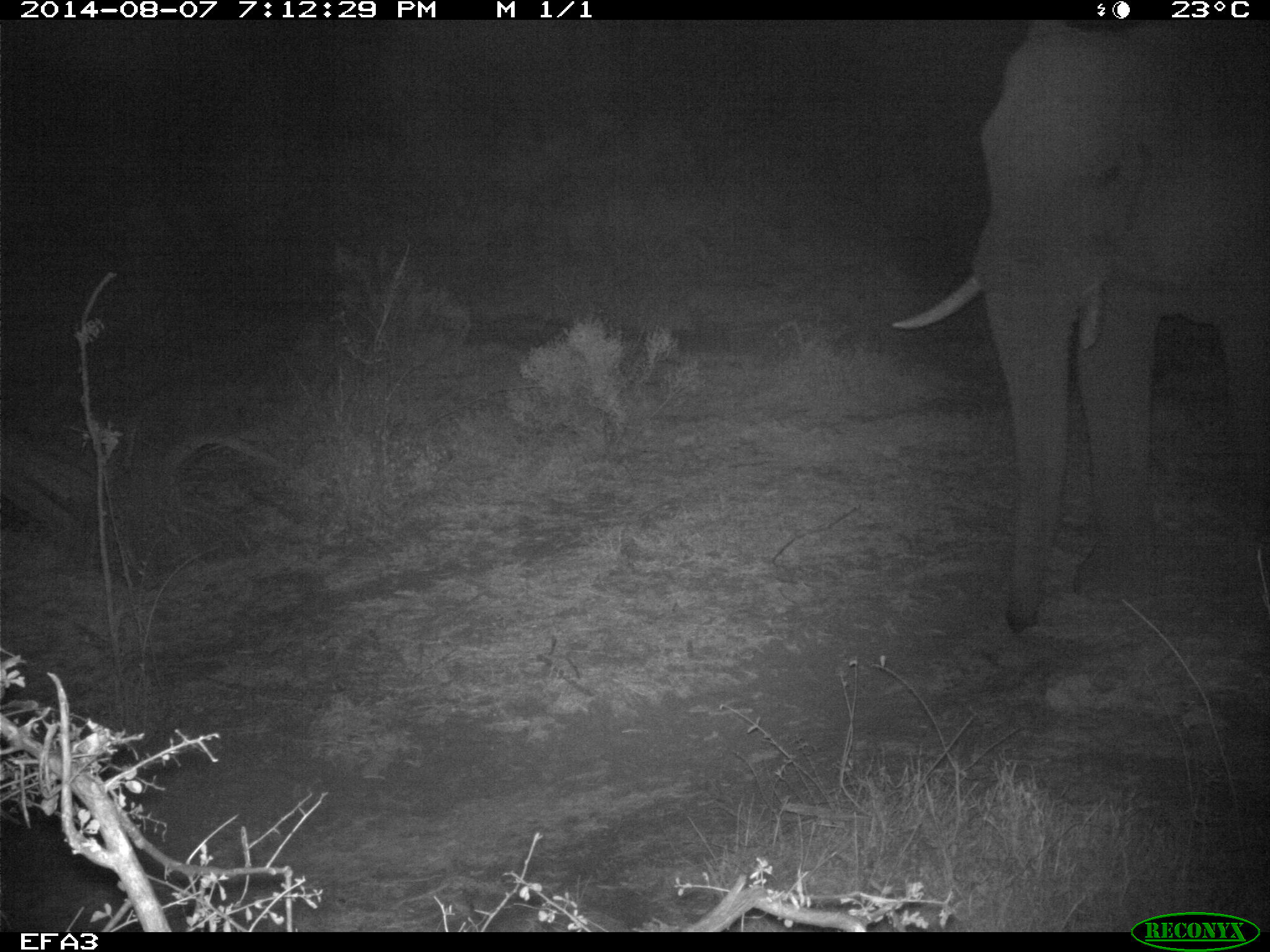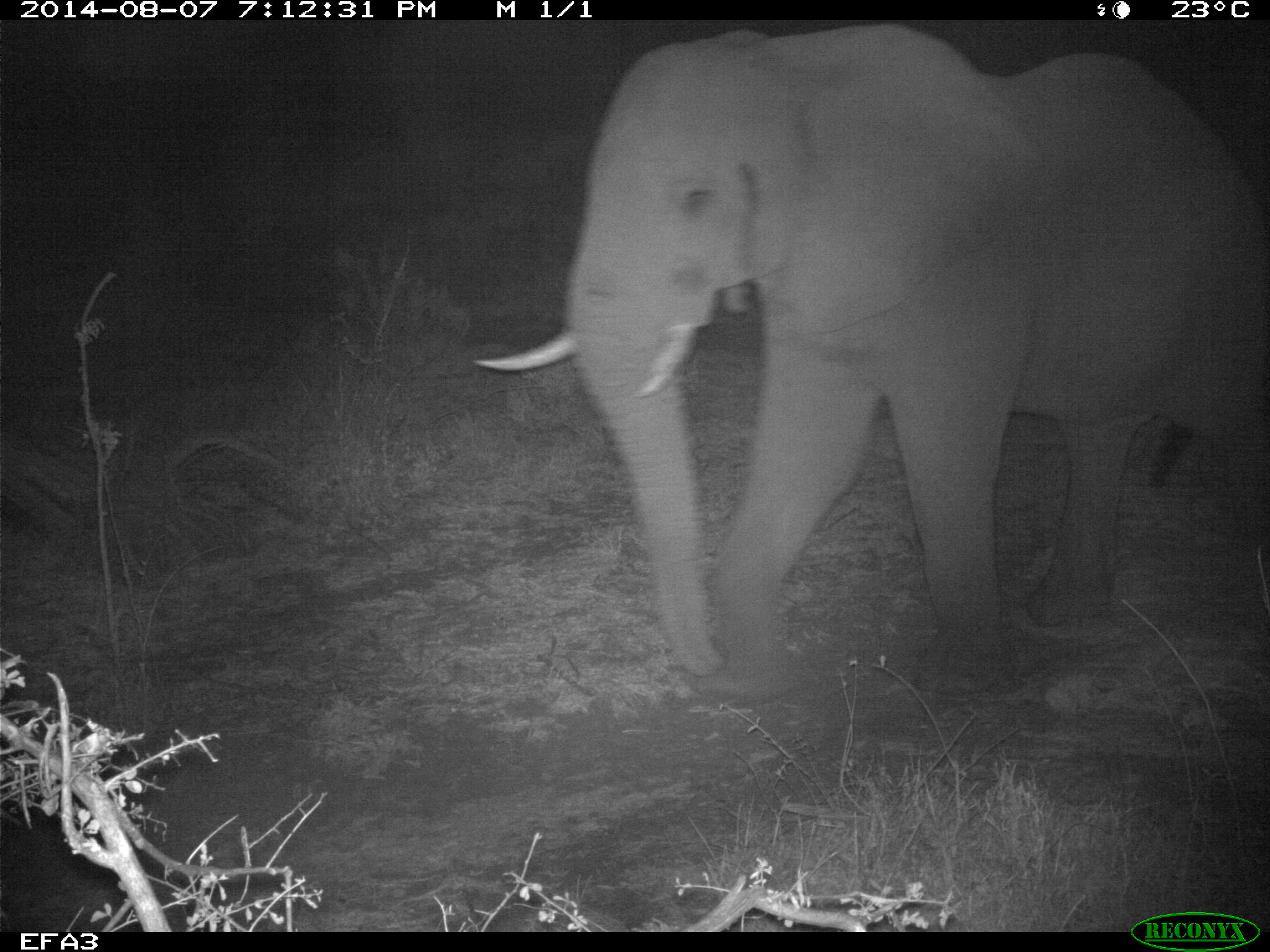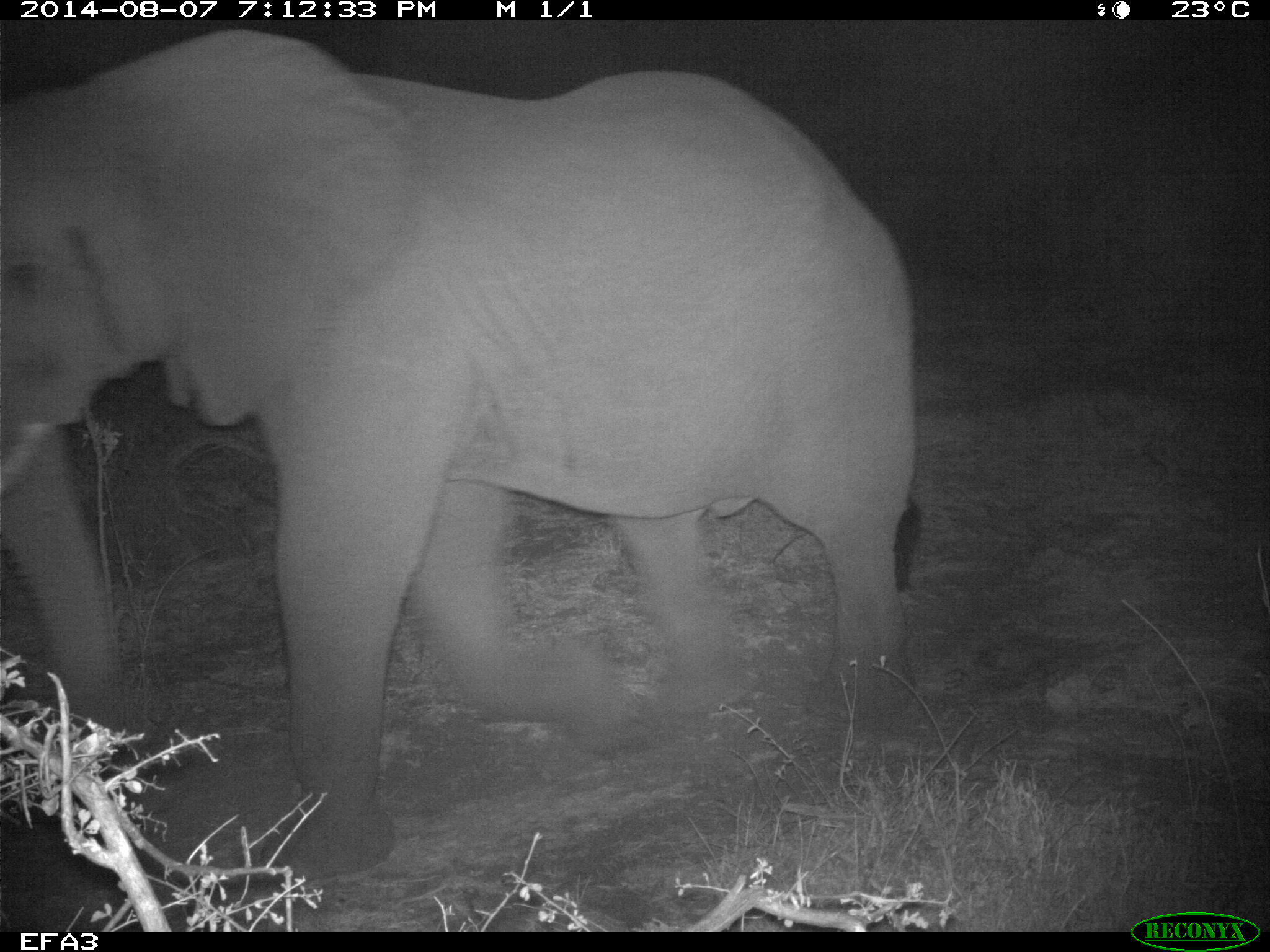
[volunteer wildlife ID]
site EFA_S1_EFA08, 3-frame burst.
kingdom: Animalia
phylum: Chordata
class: Mammalia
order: Proboscidea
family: Elephantidae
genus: Loxodonta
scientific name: Loxodonta africana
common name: african bush elephant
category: elephant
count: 1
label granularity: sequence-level